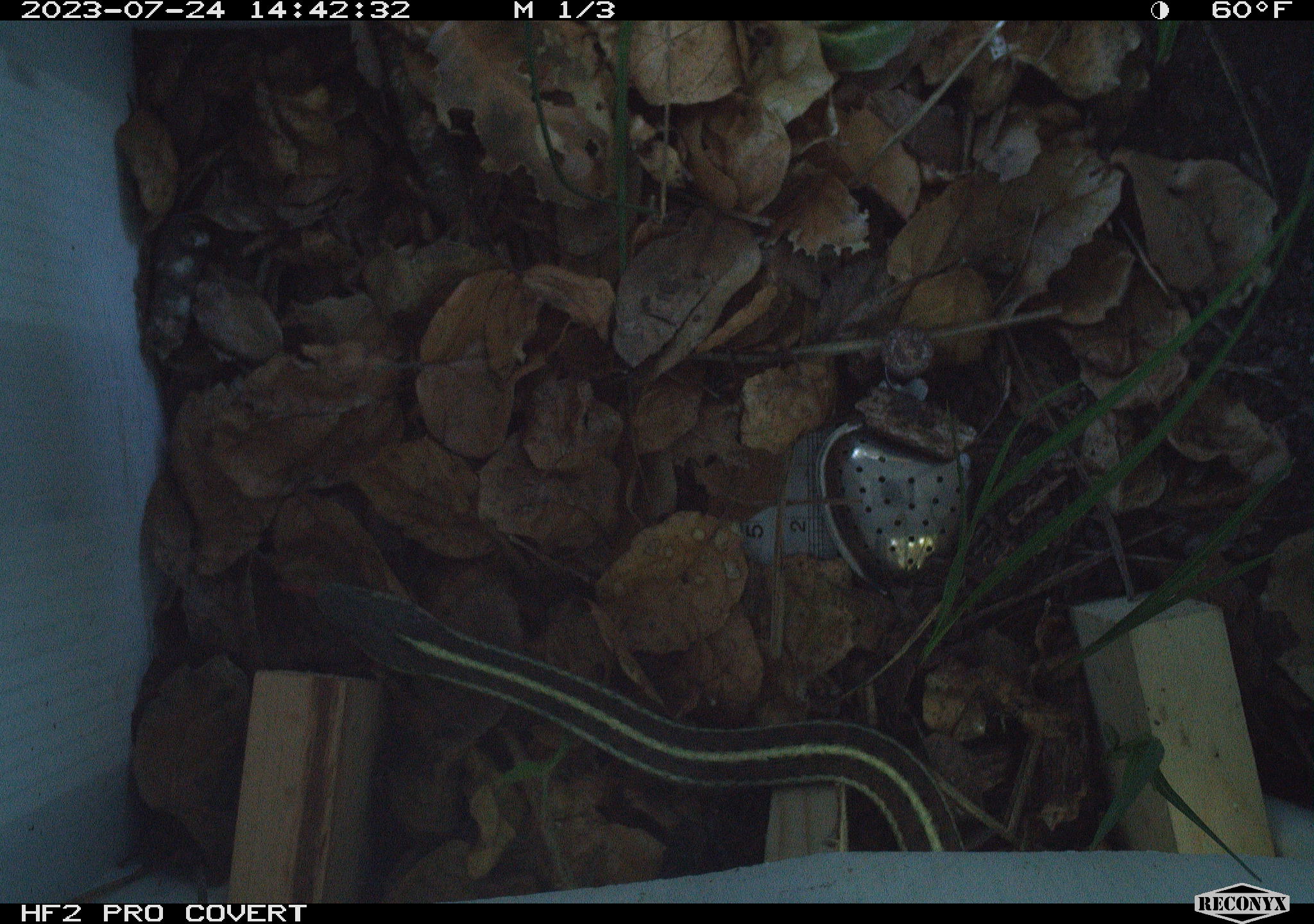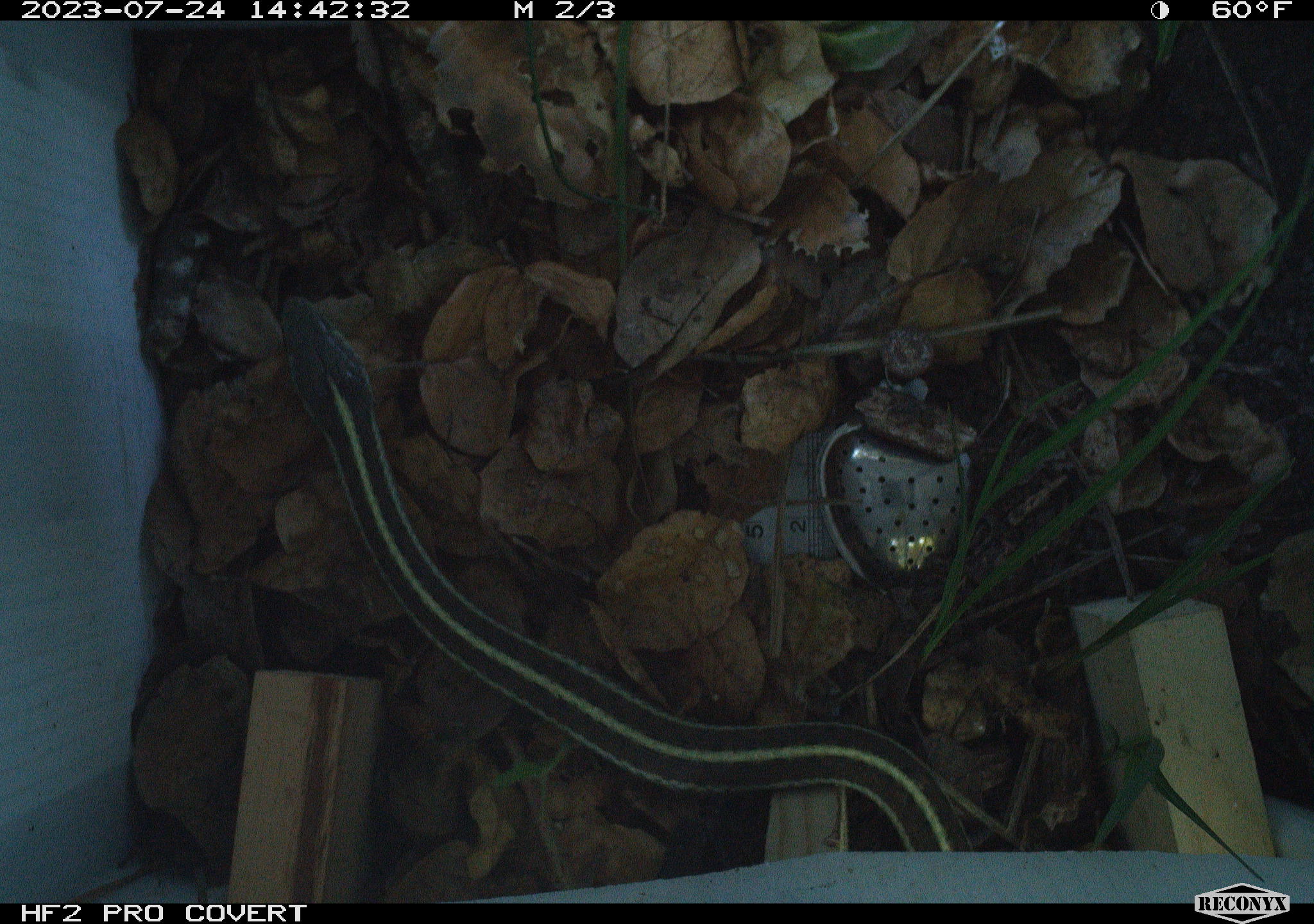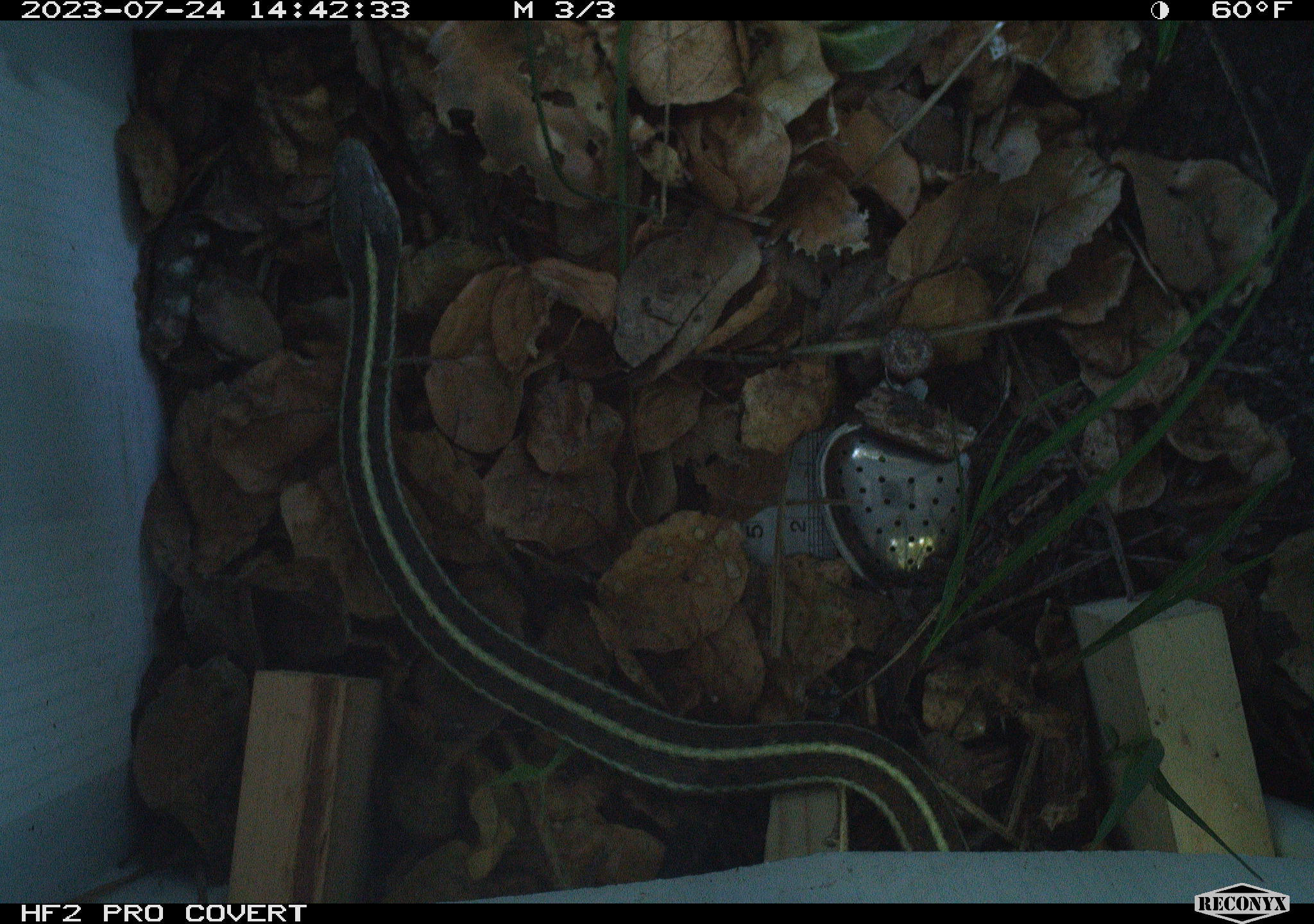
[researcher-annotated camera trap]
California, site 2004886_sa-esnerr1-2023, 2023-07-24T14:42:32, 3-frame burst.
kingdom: Animalia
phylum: Chordata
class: Reptilia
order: Squamata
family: Colubridae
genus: Thamnophis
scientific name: Thamnophis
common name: american gartersnakes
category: thamnophis species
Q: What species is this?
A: Thamnophis species (american gartersnakes) (Thamnophis).